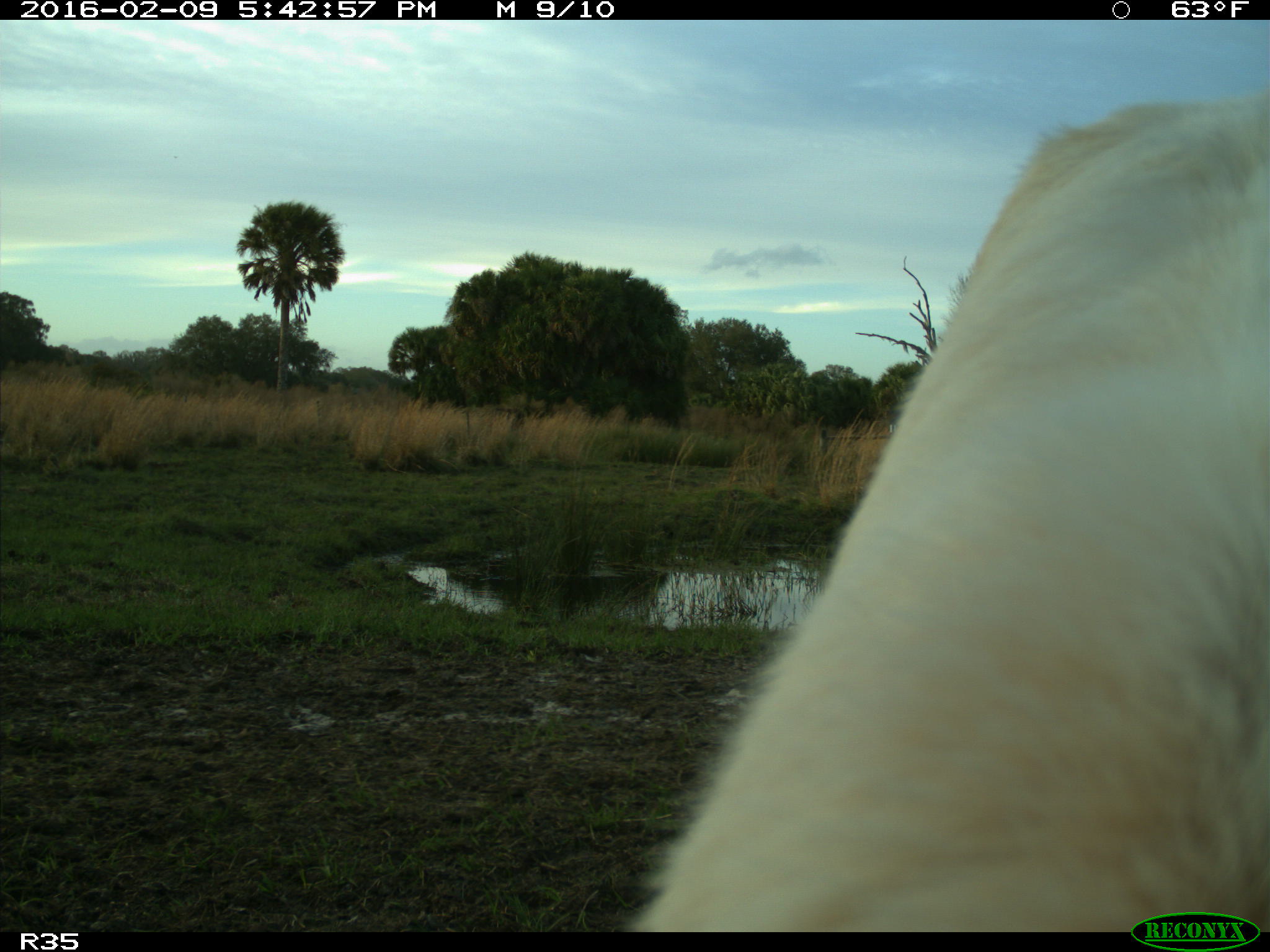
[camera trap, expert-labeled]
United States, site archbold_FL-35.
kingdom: Animalia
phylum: Chordata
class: Mammalia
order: Artiodactyla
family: Bovidae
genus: Bos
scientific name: Bos taurus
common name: domestic cow